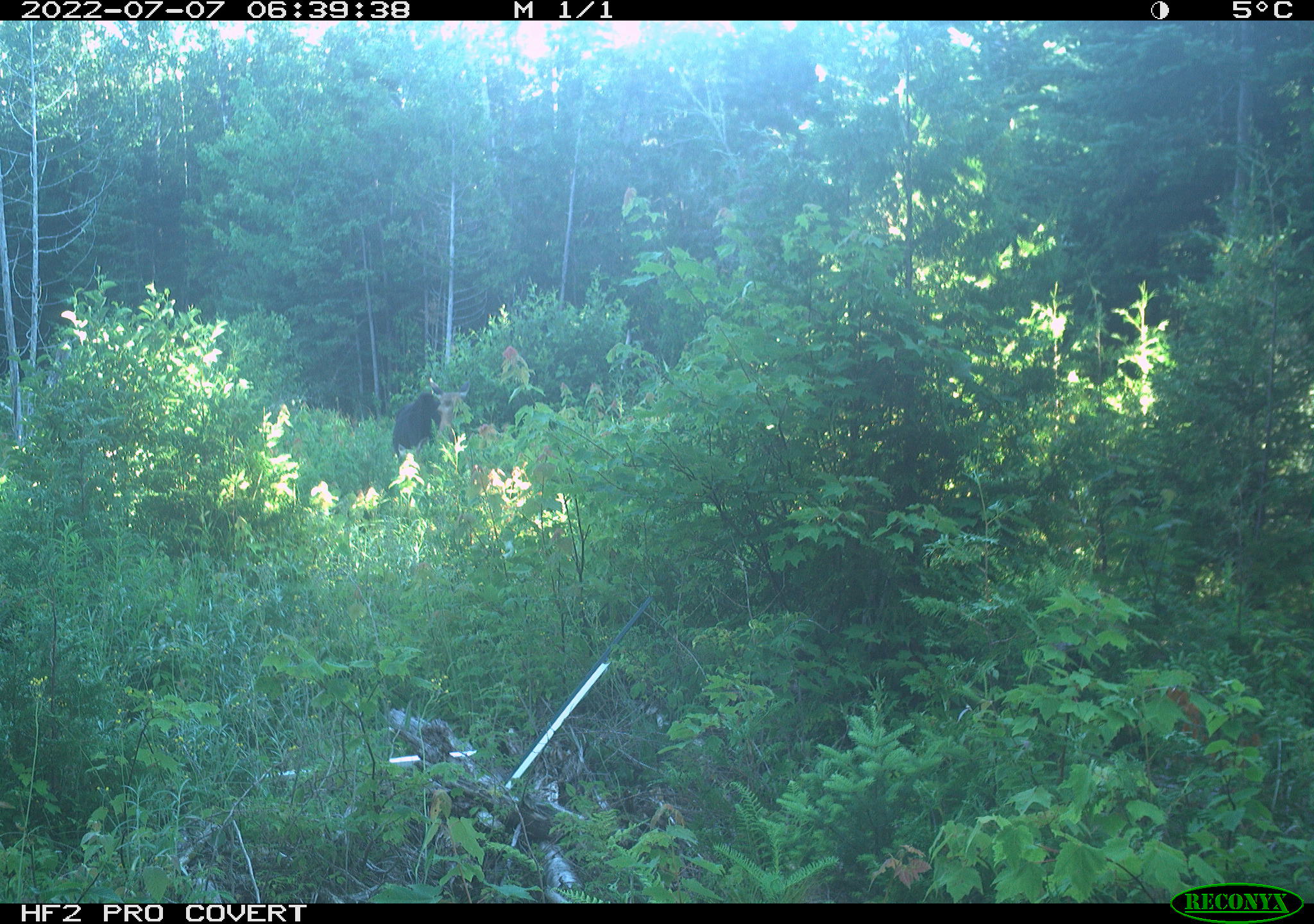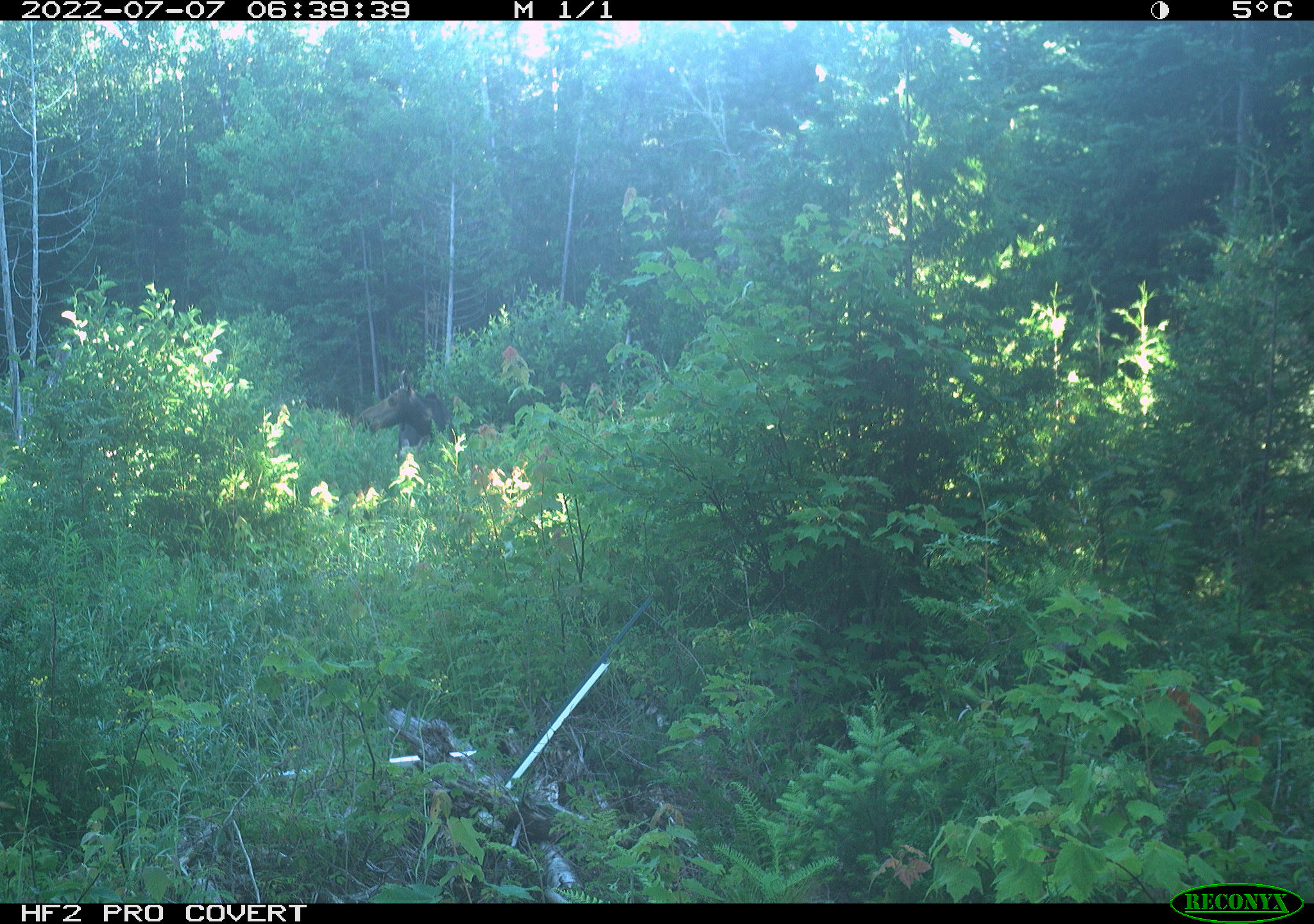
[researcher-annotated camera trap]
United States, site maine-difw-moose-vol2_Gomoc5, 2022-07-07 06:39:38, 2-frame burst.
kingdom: Animalia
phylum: Chordata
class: Mammalia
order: Artiodactyla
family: Cervidae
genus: Alces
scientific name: Alces alces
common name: moose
Moose (Alces alces).